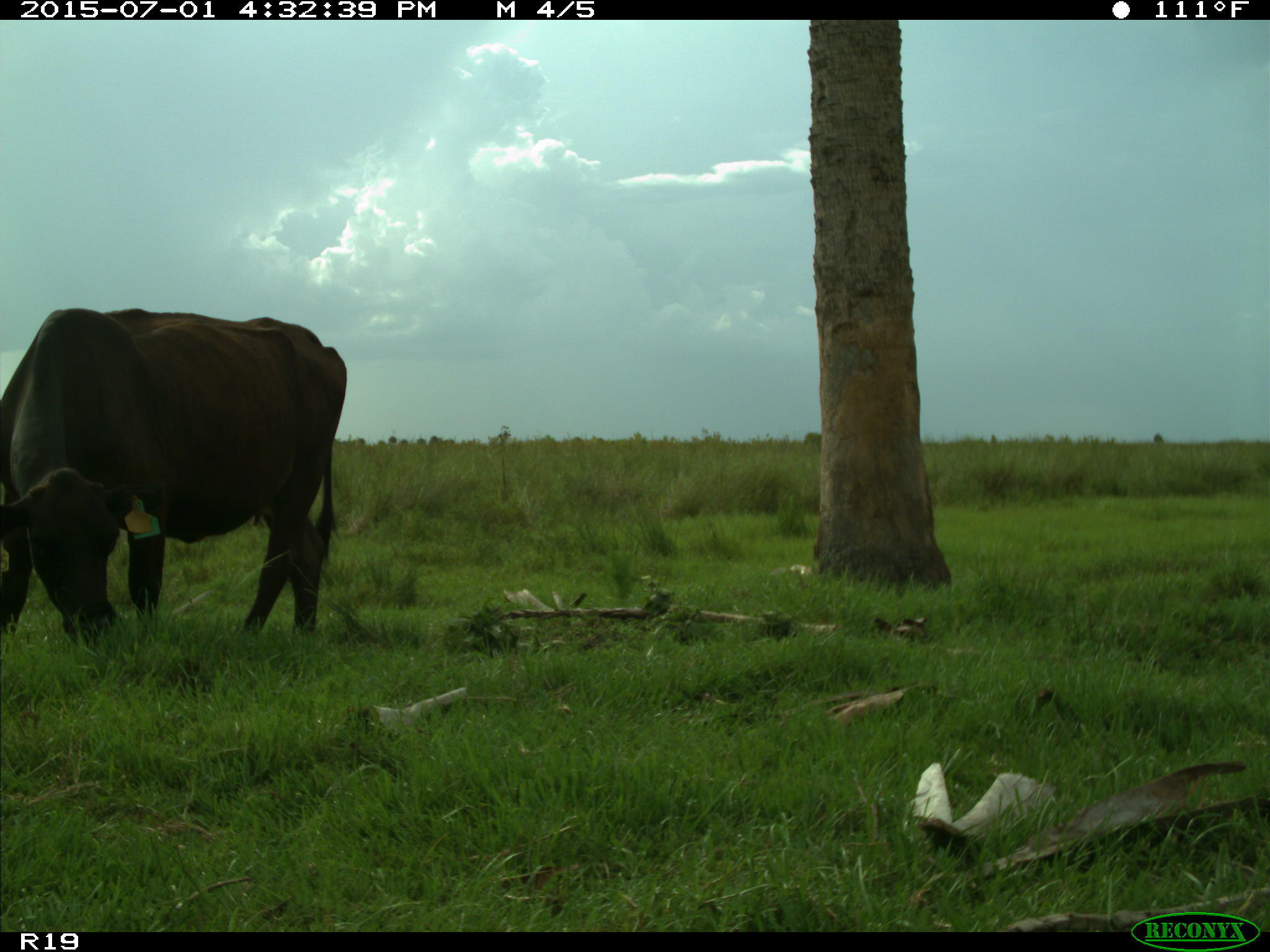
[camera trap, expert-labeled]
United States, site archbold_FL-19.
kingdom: Animalia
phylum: Chordata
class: Mammalia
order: Artiodactyla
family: Bovidae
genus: Bos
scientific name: Bos taurus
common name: domestic cow